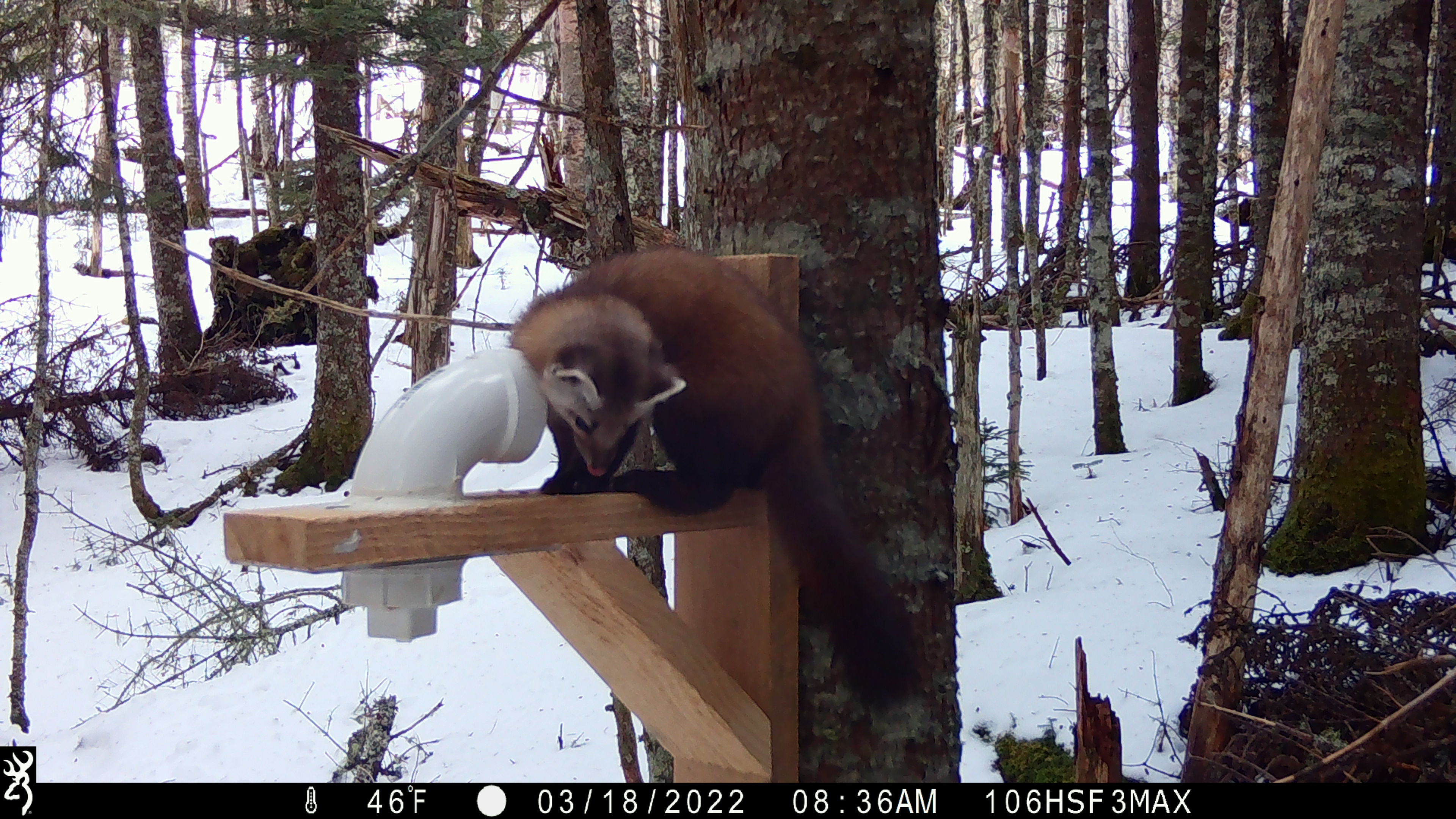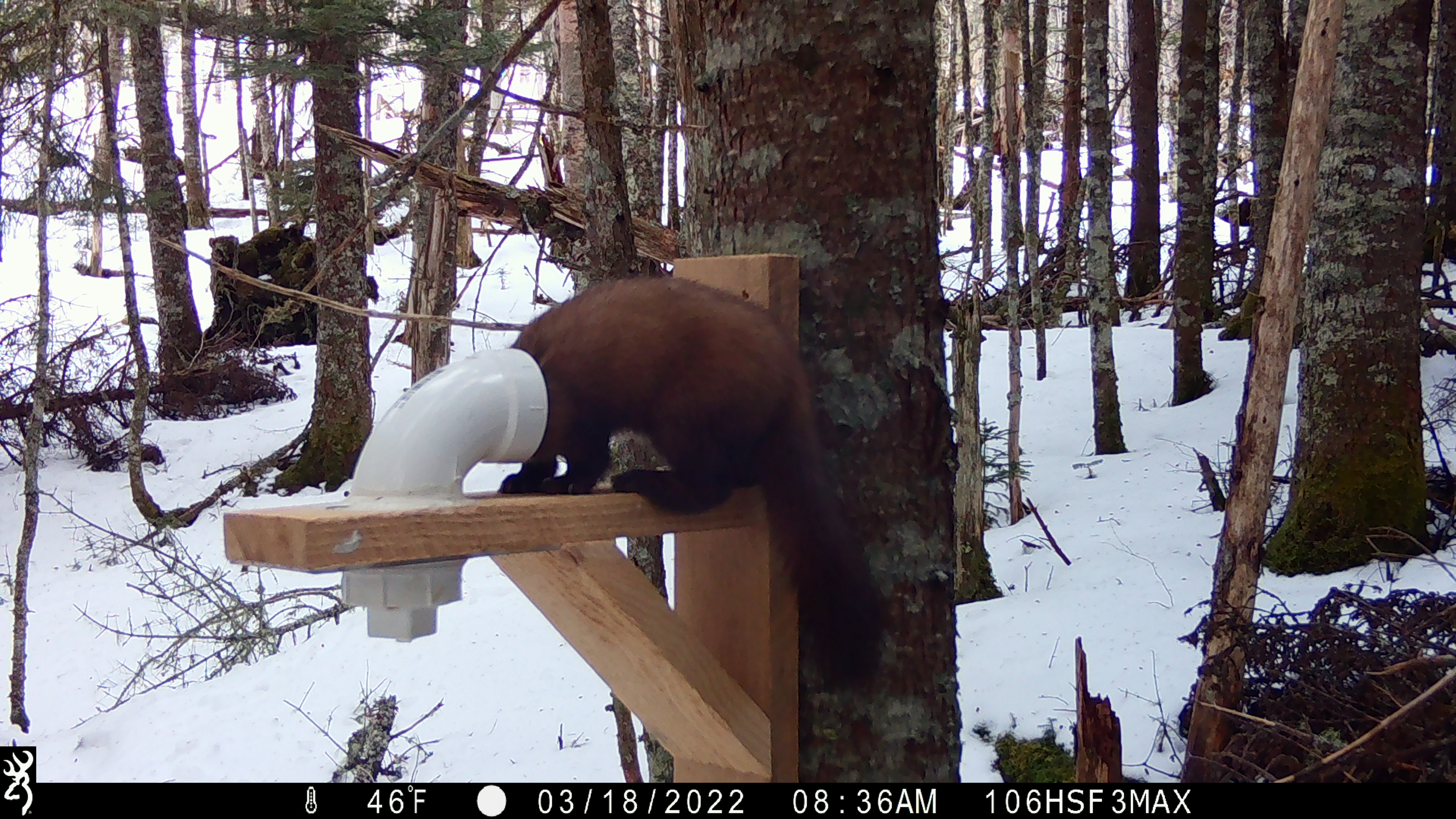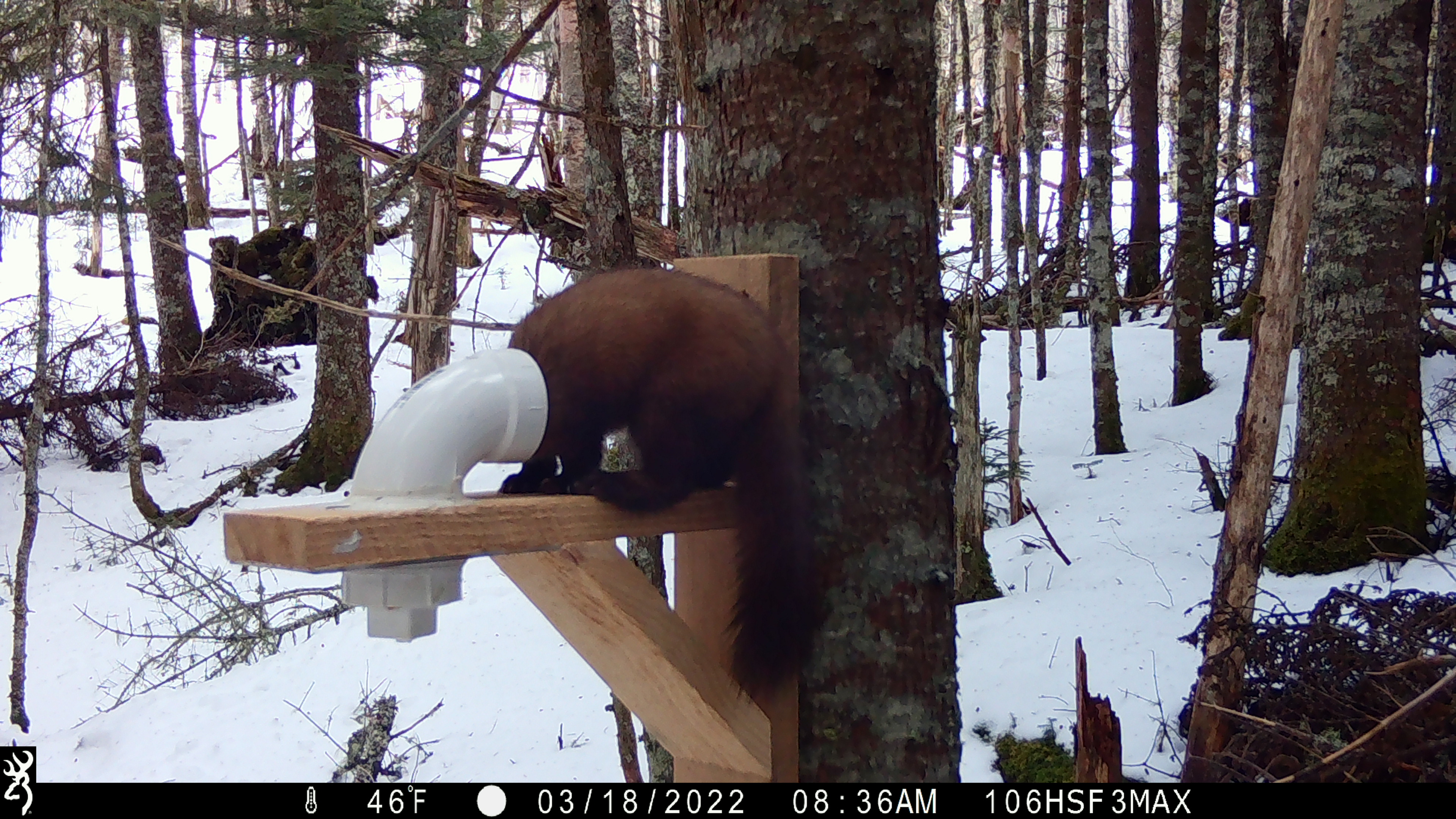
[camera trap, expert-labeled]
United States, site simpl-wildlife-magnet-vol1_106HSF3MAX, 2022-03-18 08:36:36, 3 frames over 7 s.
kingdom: Animalia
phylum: Chordata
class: Mammalia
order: Carnivora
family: Mustelidae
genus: Martes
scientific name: Martes americana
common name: american marten